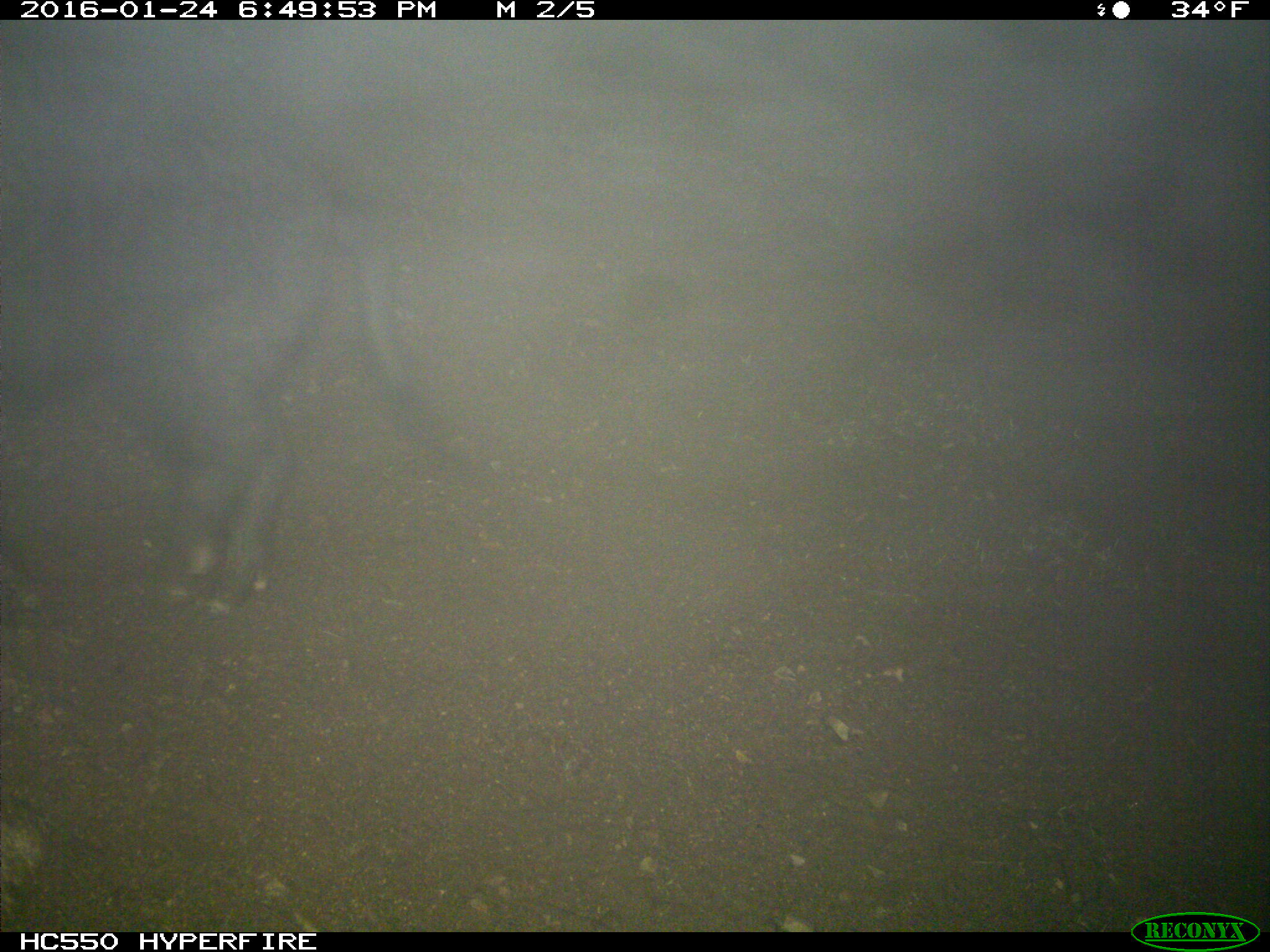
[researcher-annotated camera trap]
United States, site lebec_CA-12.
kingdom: Animalia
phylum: Chordata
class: Mammalia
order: Artiodactyla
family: Suidae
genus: Sus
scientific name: Sus scrofa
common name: wild boar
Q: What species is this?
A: Sus scrofa (wild boar).